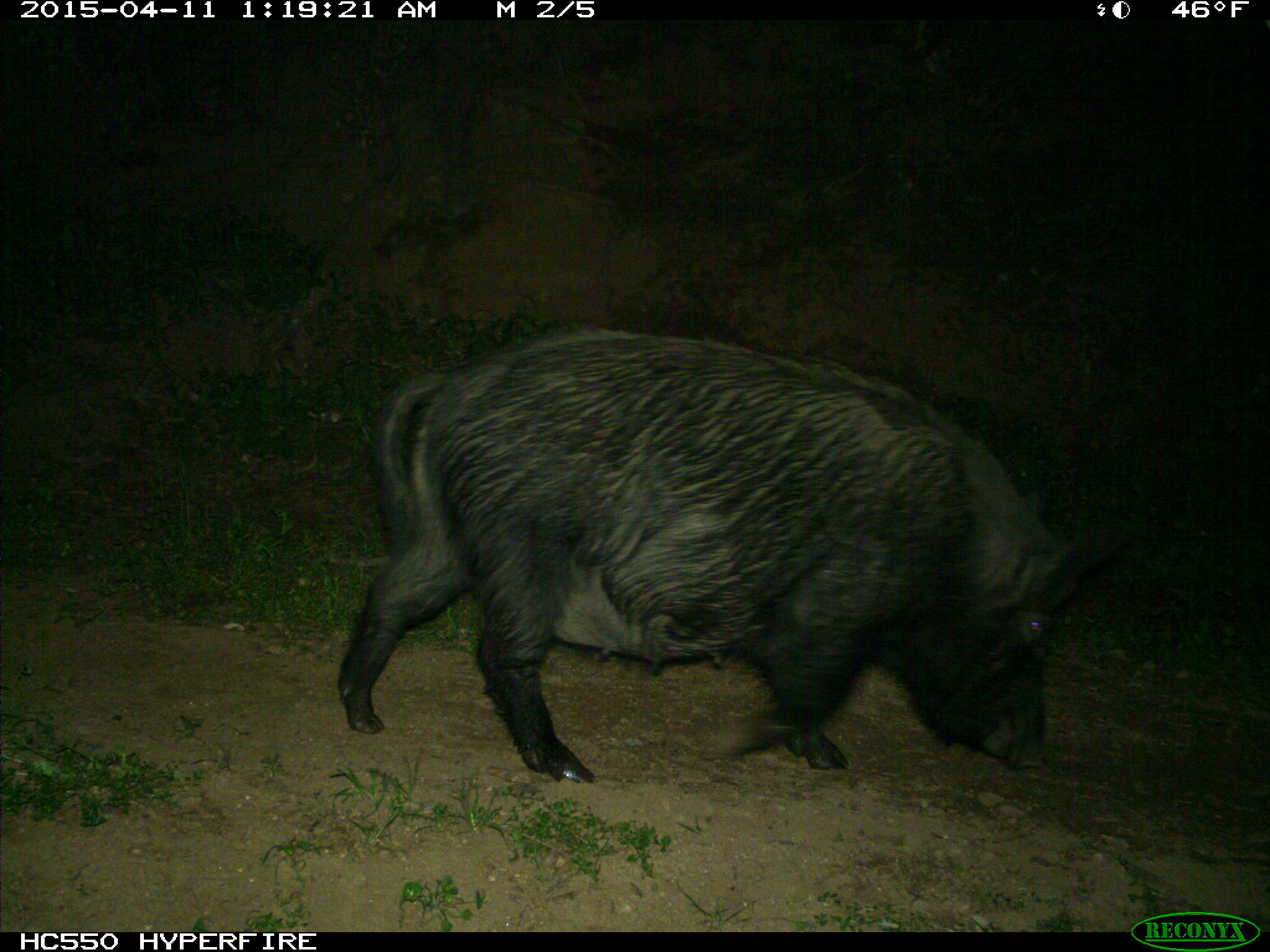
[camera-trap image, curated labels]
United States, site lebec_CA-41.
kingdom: Animalia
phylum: Chordata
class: Mammalia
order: Artiodactyla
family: Suidae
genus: Sus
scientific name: Sus scrofa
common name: wild boar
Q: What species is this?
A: Sus scrofa (wild boar).